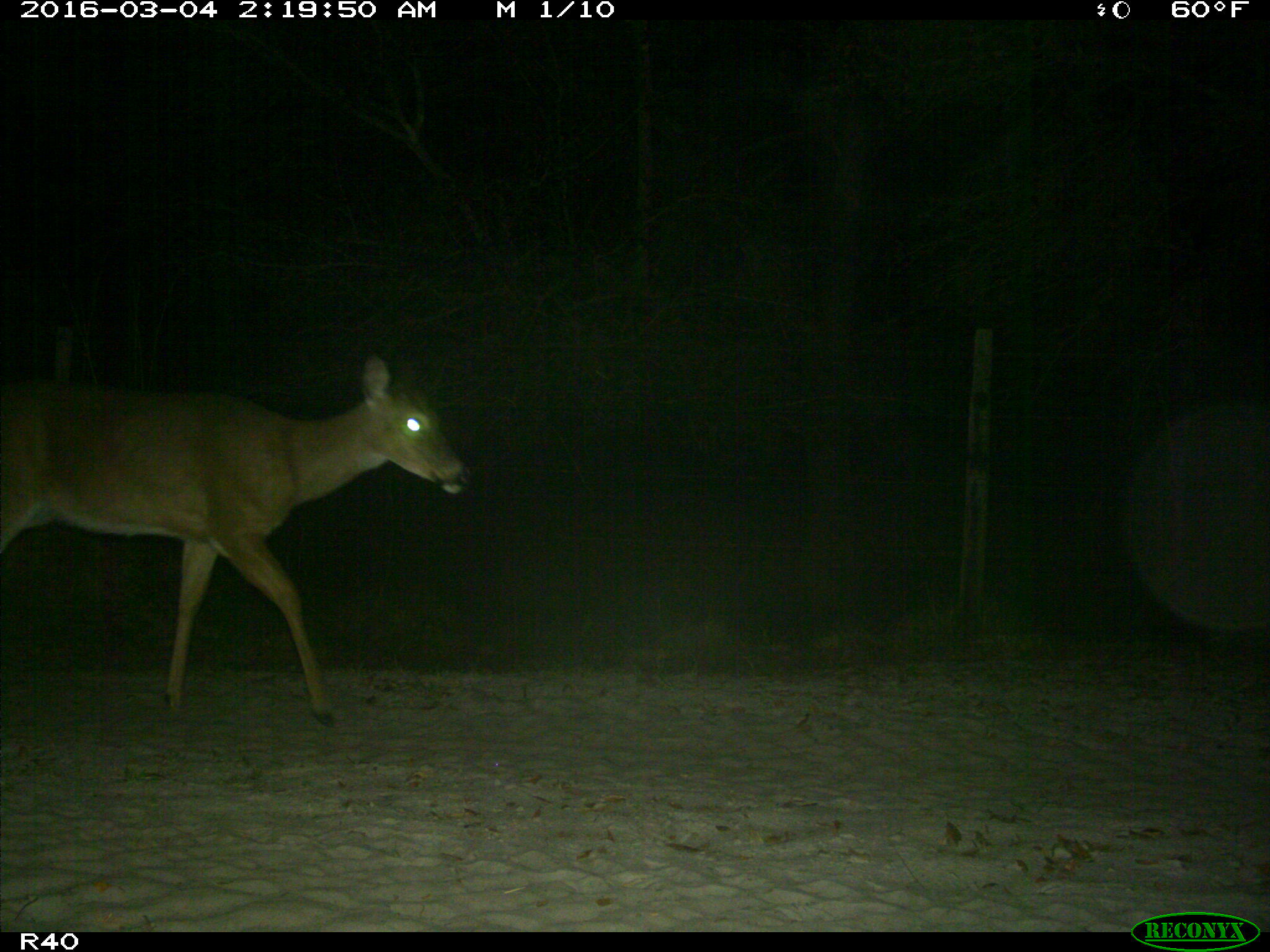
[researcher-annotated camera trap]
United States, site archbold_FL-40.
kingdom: Animalia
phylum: Chordata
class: Mammalia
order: Artiodactyla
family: Cervidae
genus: Odocoileus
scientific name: Odocoileus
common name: deer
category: unidentified deer